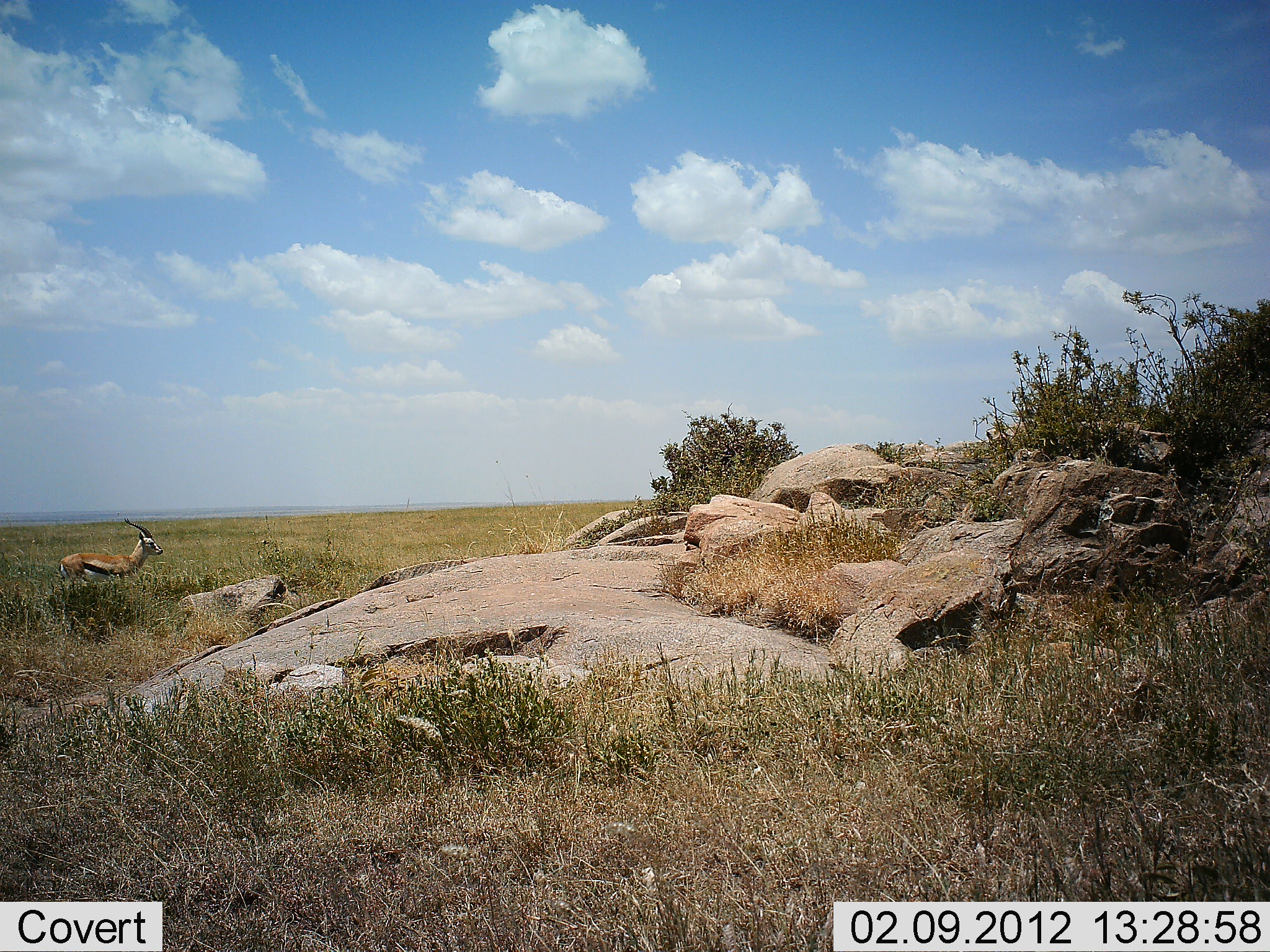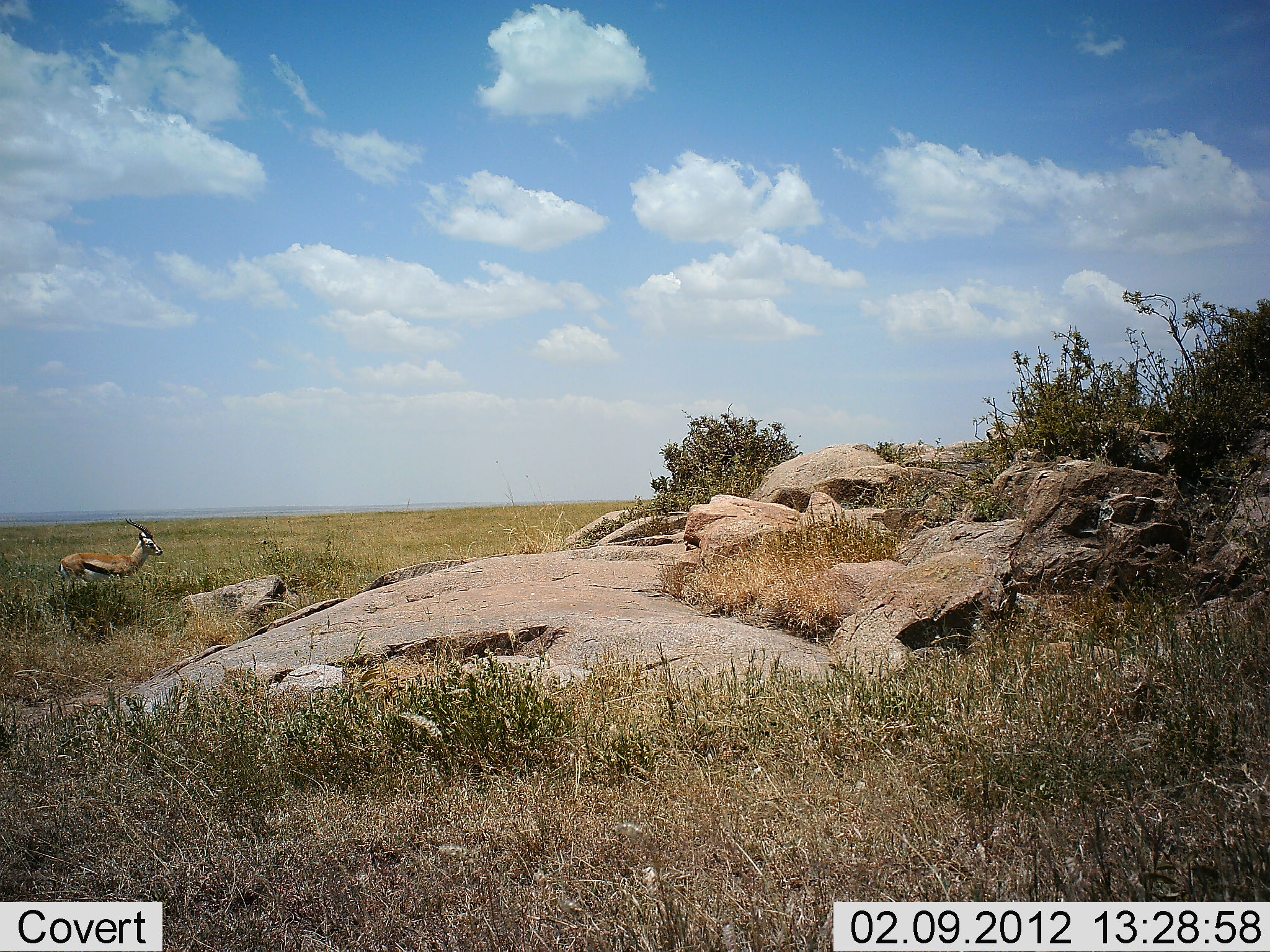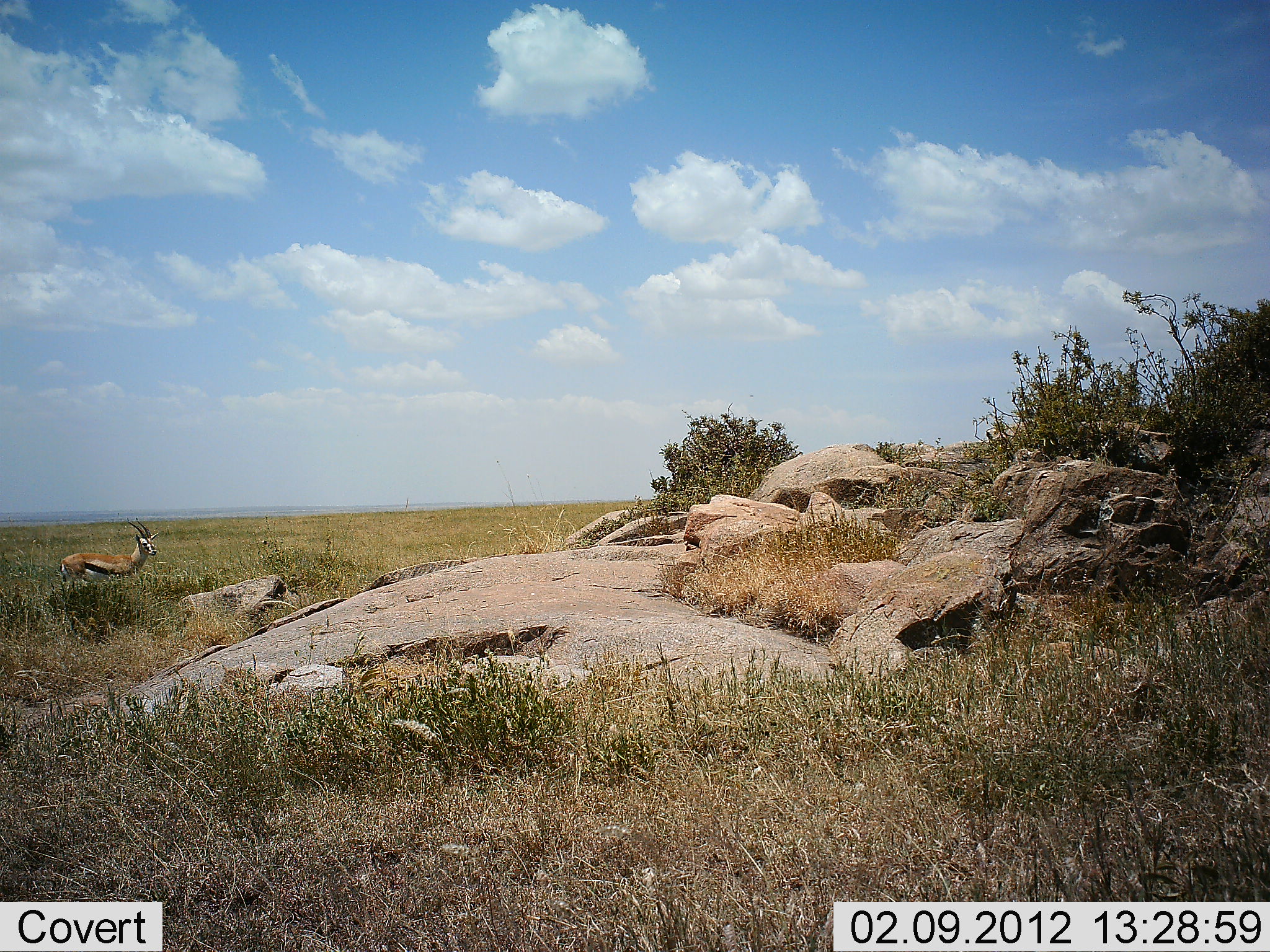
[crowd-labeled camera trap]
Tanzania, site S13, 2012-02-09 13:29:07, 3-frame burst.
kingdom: Animalia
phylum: Chordata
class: Mammalia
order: Artiodactyla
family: Bovidae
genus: Eudorcas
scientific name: Eudorcas thomsonii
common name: thomson's gazelle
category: gazellethomsons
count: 1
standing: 95%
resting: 0%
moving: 0%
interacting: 0%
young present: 0%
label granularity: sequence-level